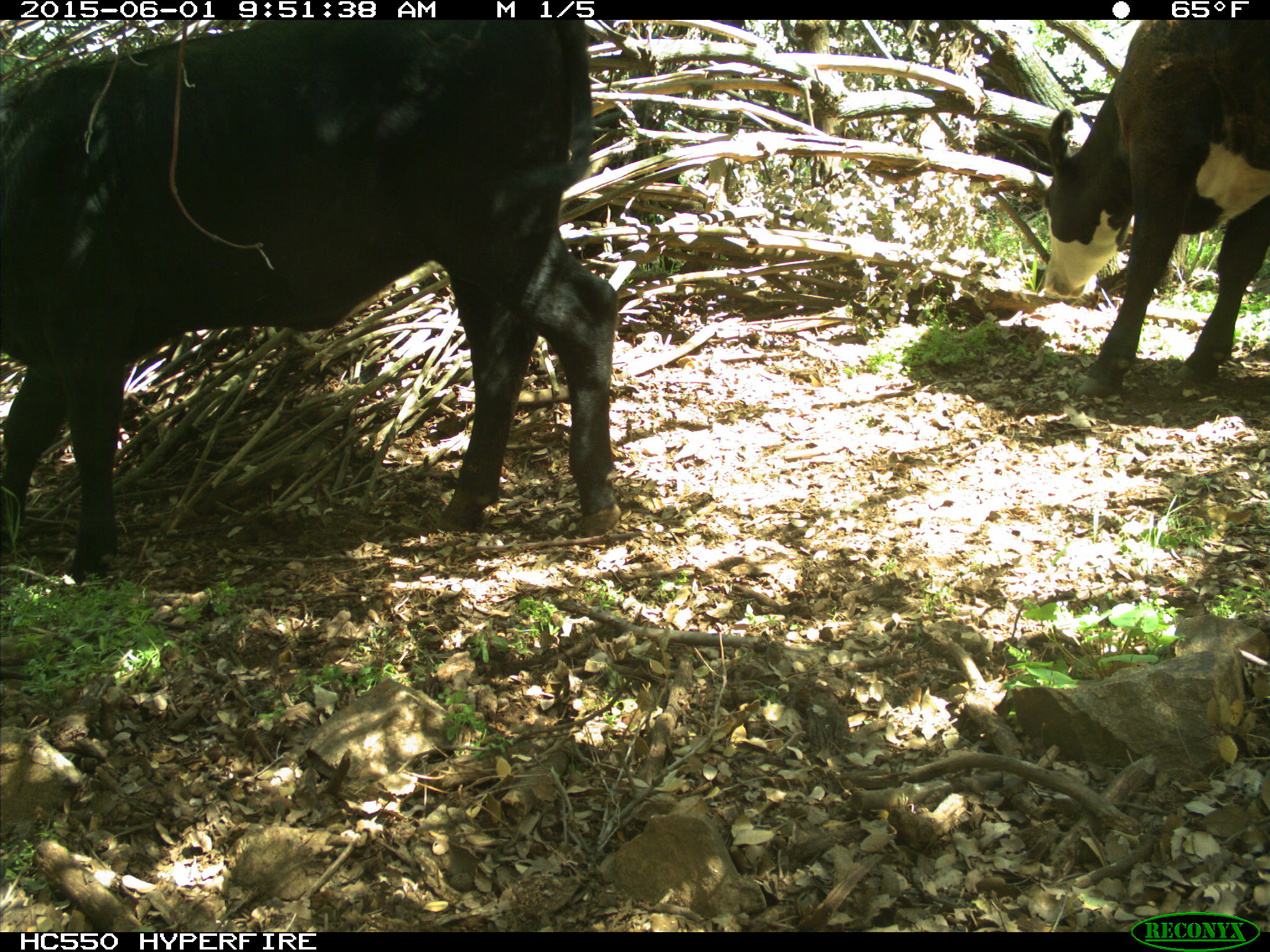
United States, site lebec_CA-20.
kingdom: Animalia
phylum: Chordata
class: Mammalia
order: Artiodactyla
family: Bovidae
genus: Bos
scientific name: Bos taurus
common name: domestic cow